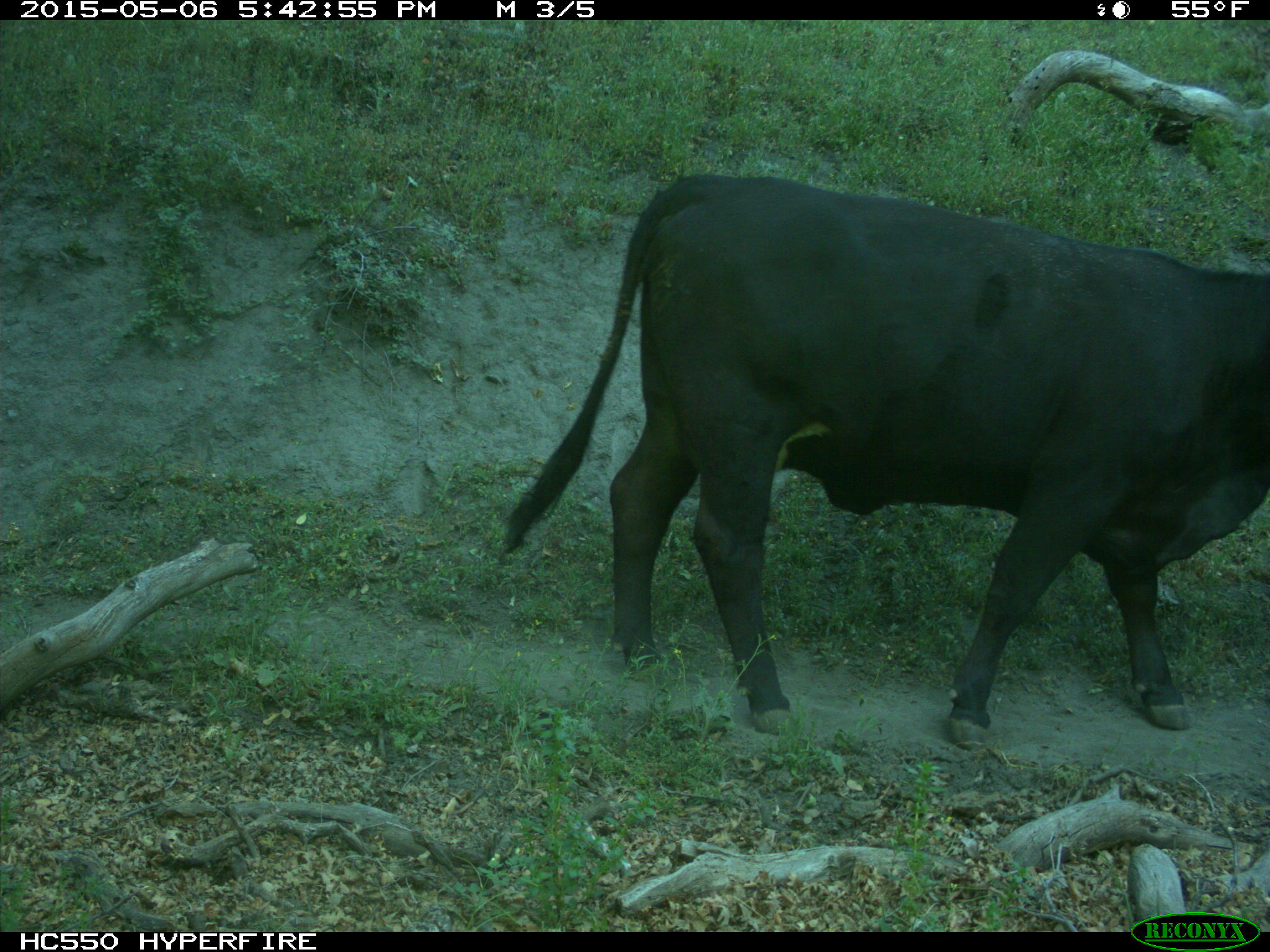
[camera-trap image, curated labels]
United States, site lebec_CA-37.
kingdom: Animalia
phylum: Chordata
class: Mammalia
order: Artiodactyla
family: Bovidae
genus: Bos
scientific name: Bos taurus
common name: domestic cow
Bos taurus (domestic cow).